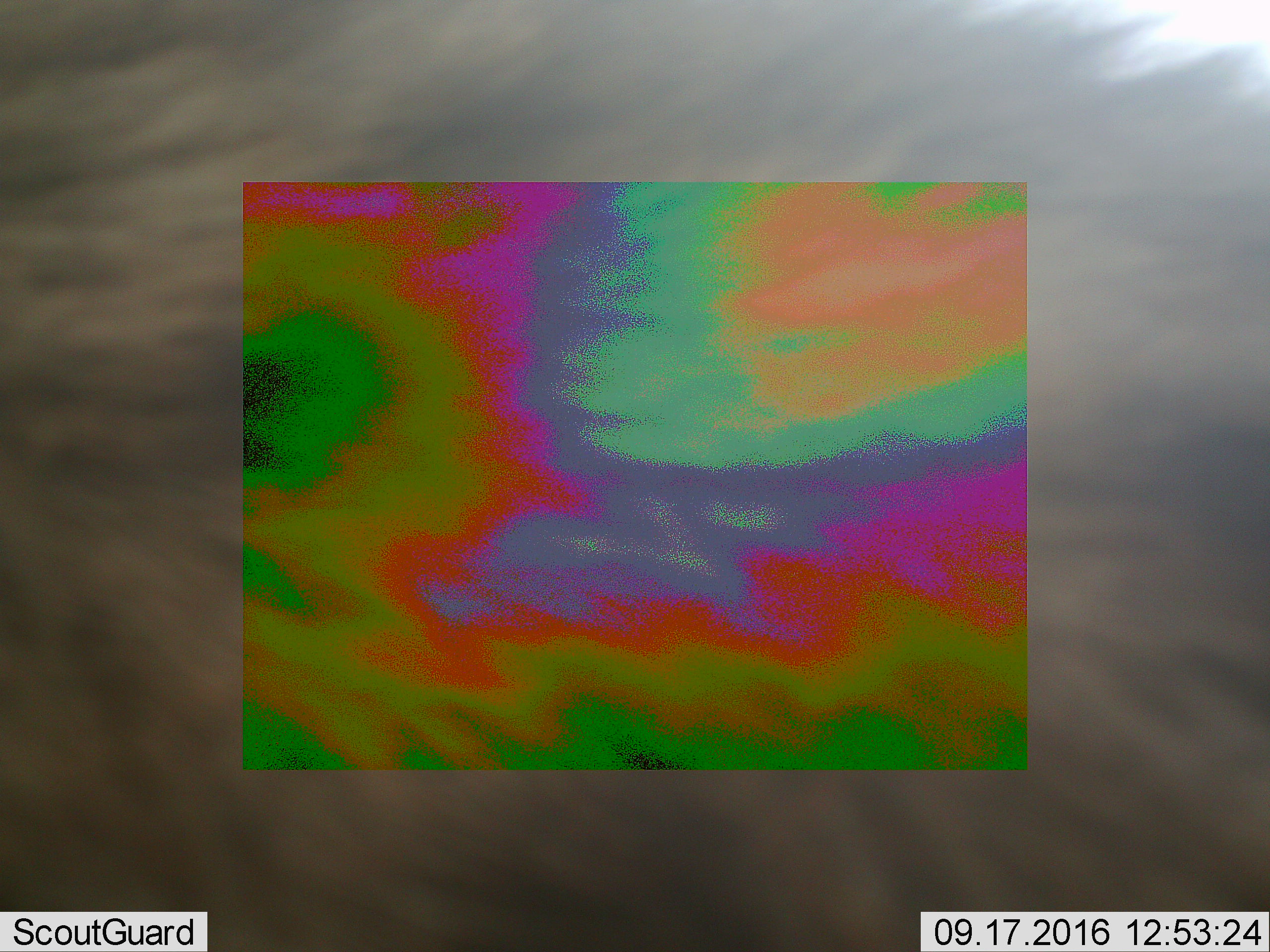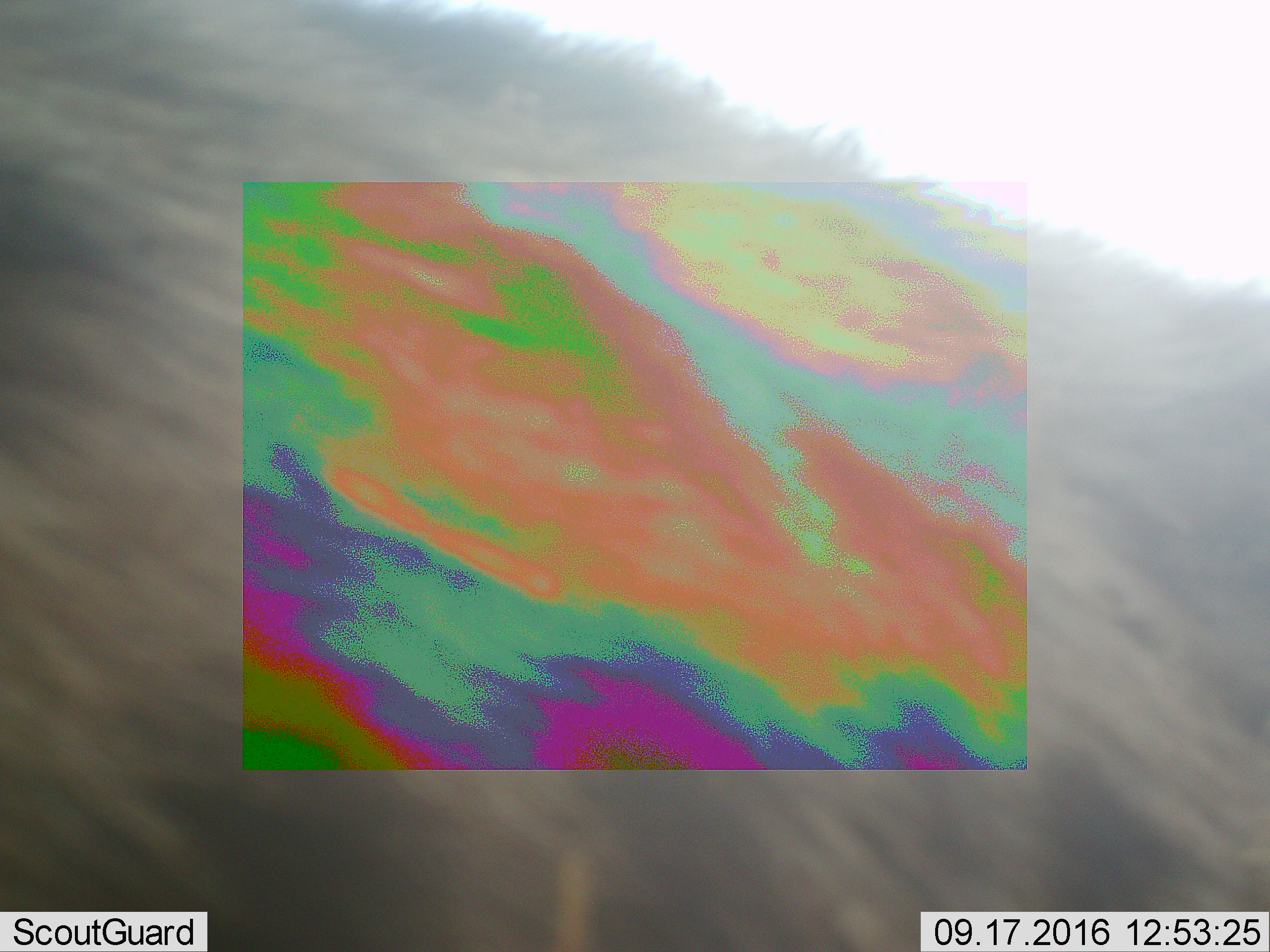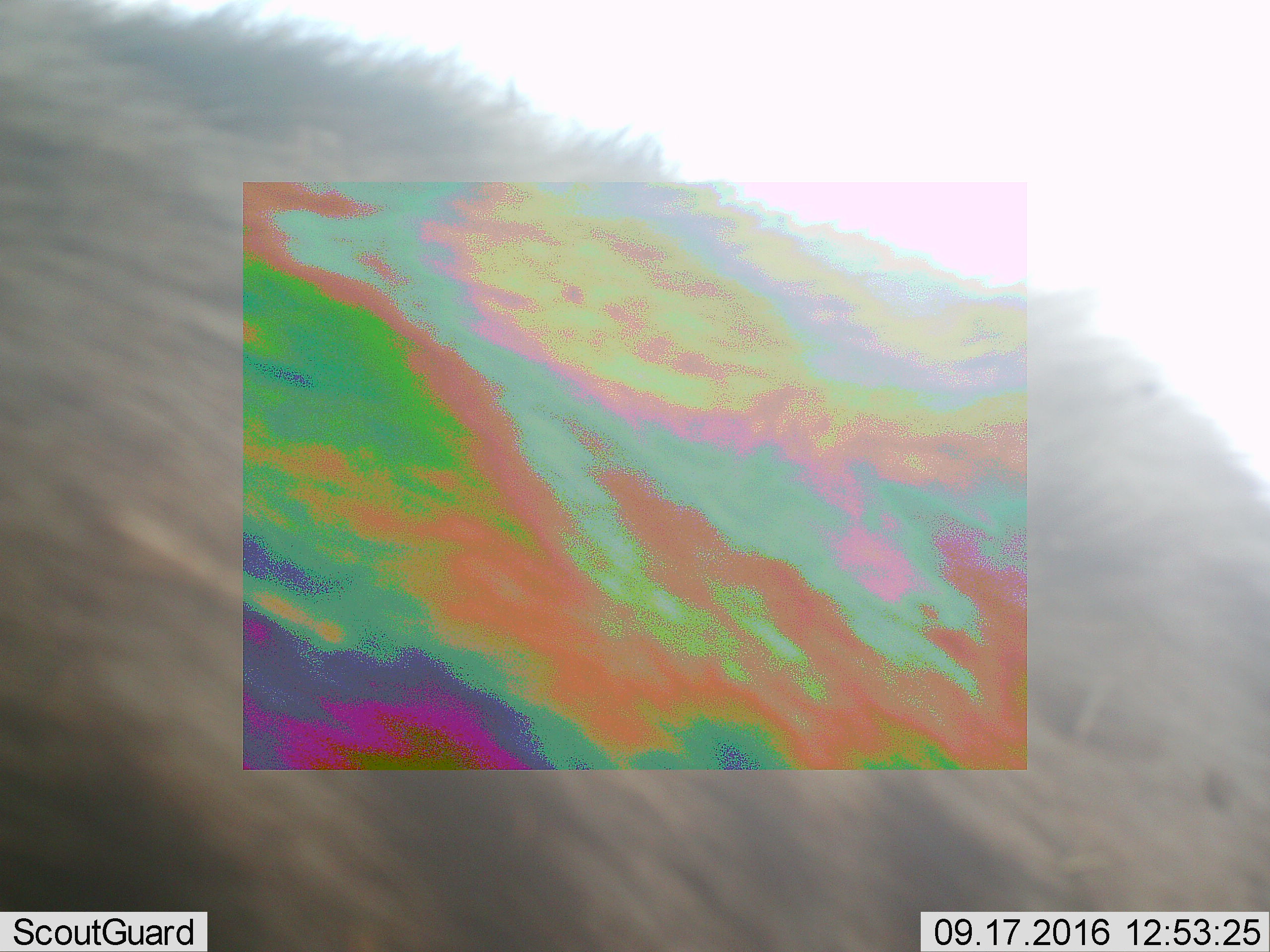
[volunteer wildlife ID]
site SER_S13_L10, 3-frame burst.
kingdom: Animalia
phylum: Chordata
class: Mammalia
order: Artiodactyla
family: Bovidae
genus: Connochaetes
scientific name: Connochaetes taurinus taurinus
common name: blue wildebeest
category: wildebeestblue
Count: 1.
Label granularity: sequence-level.